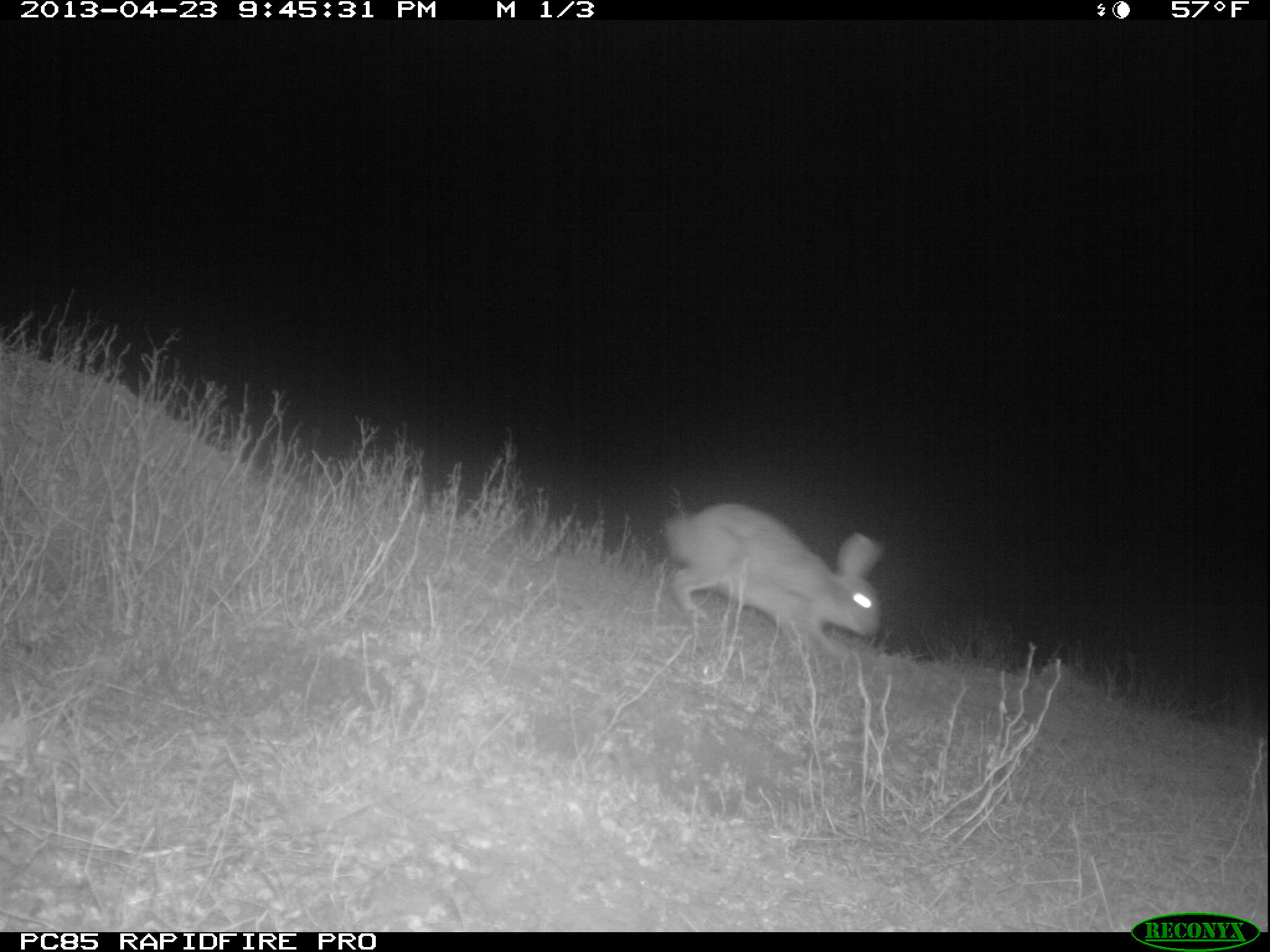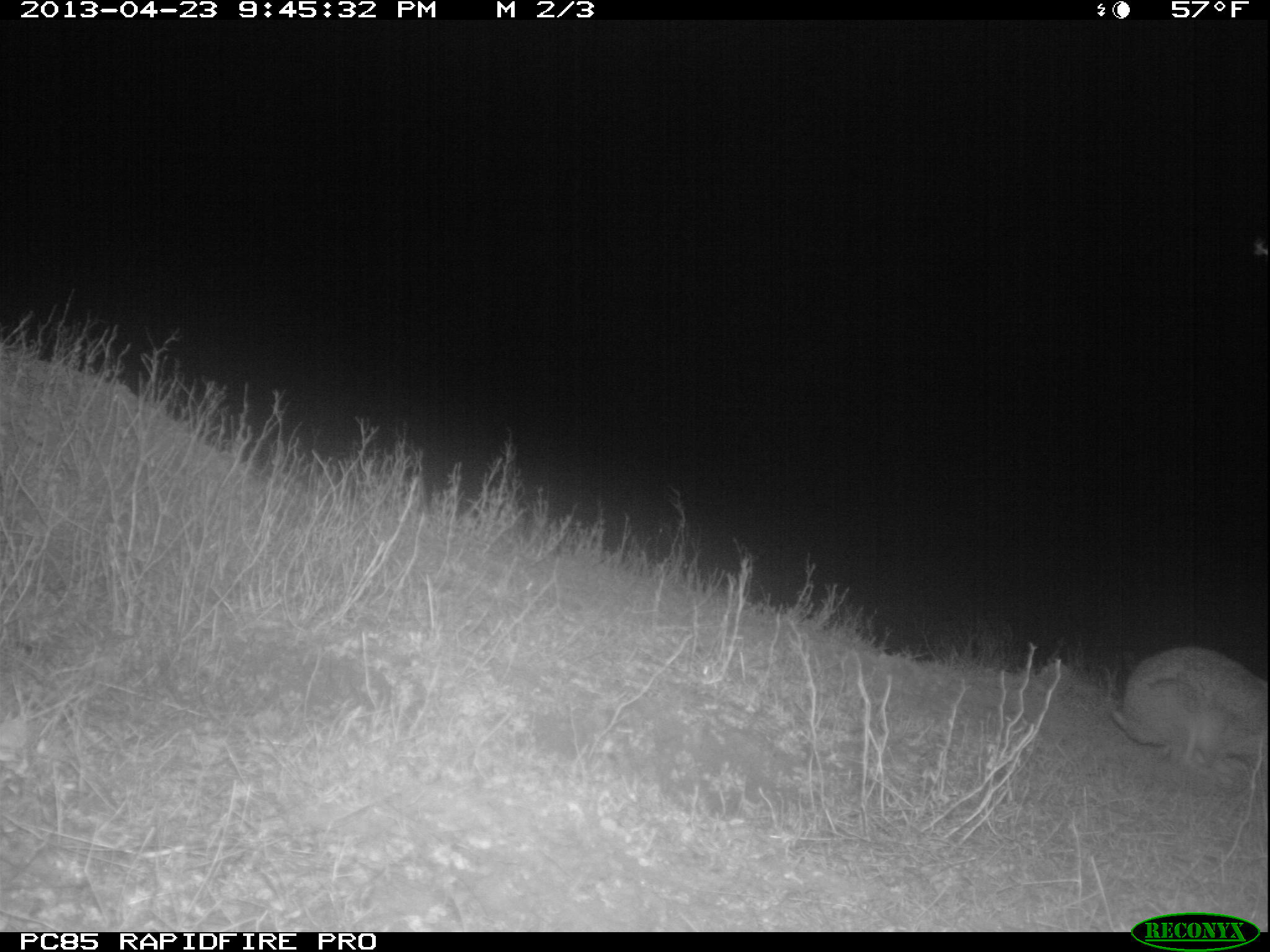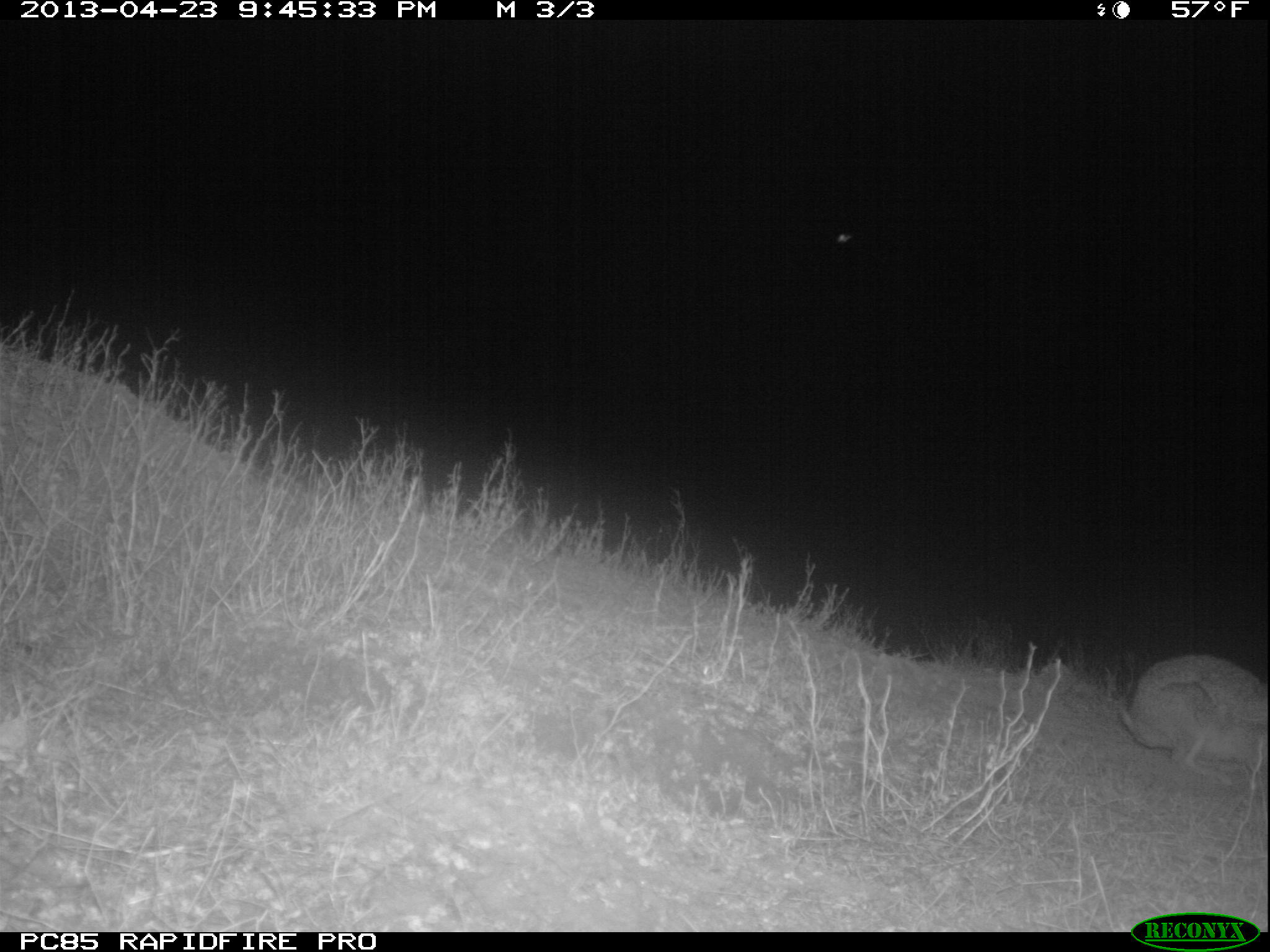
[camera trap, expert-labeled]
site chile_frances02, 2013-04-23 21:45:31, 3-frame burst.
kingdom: Animalia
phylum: Chordata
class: Mammalia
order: Lagomorpha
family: Leporidae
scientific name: Leporidae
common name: rabbits and hares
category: rabbit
Rabbit (rabbits and hares) (Leporidae).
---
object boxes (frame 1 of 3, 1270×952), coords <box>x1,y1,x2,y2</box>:
rabbit: <box>659,500,884,673</box>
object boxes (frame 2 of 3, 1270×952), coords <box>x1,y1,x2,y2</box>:
rabbit: <box>1103,646,1269,780</box>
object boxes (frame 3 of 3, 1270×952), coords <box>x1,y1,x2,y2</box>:
rabbit: <box>1114,653,1269,783</box>